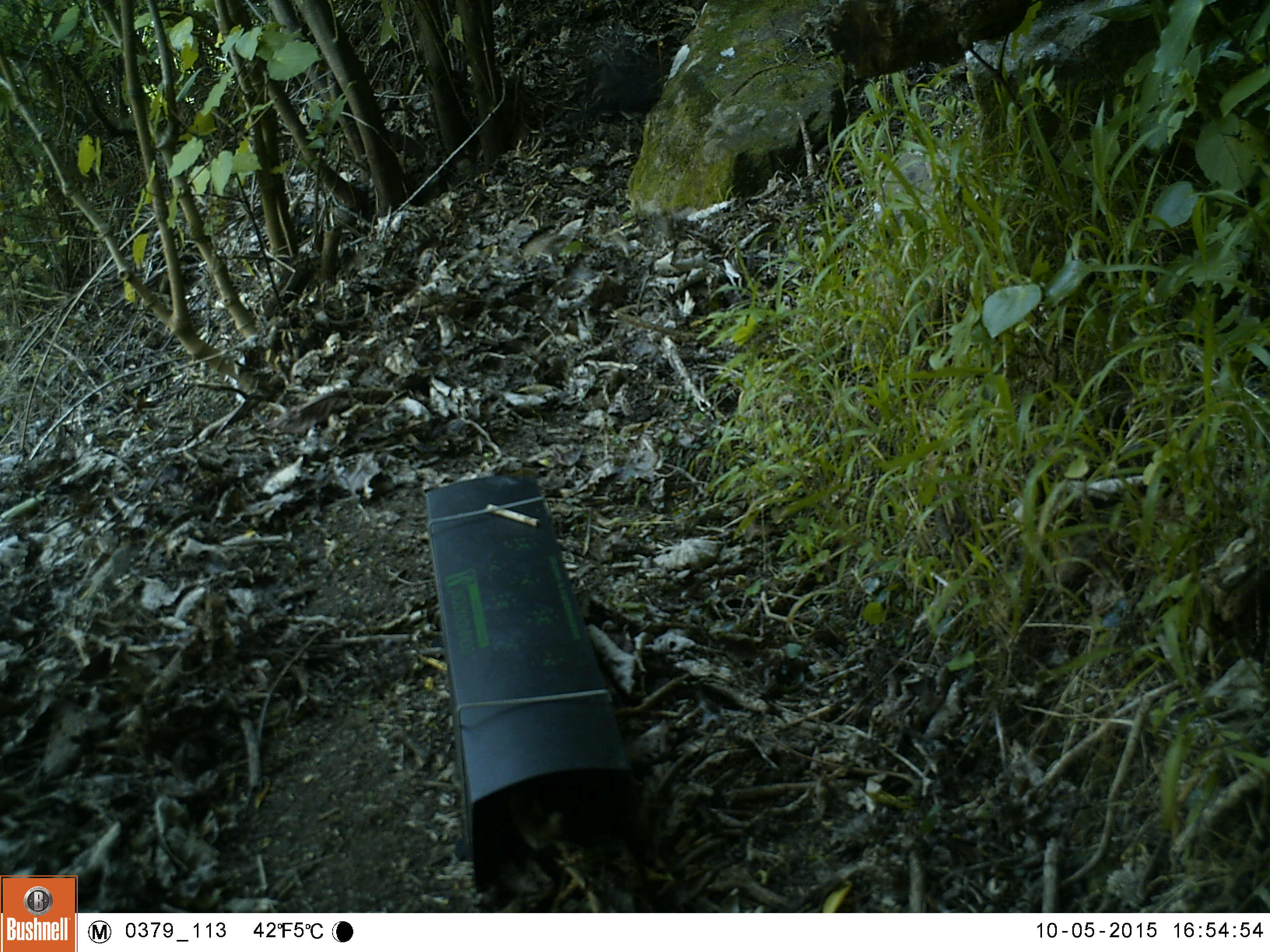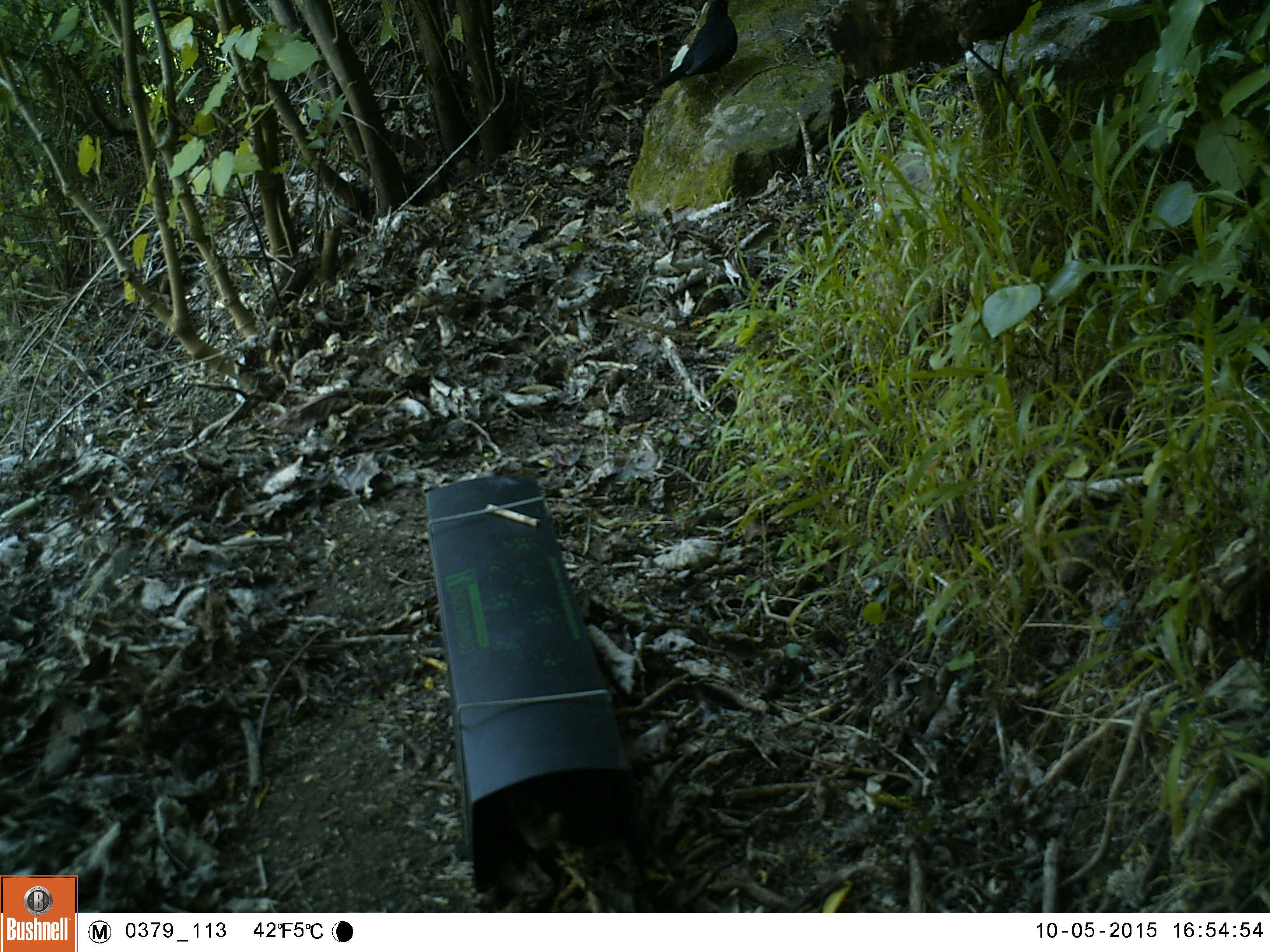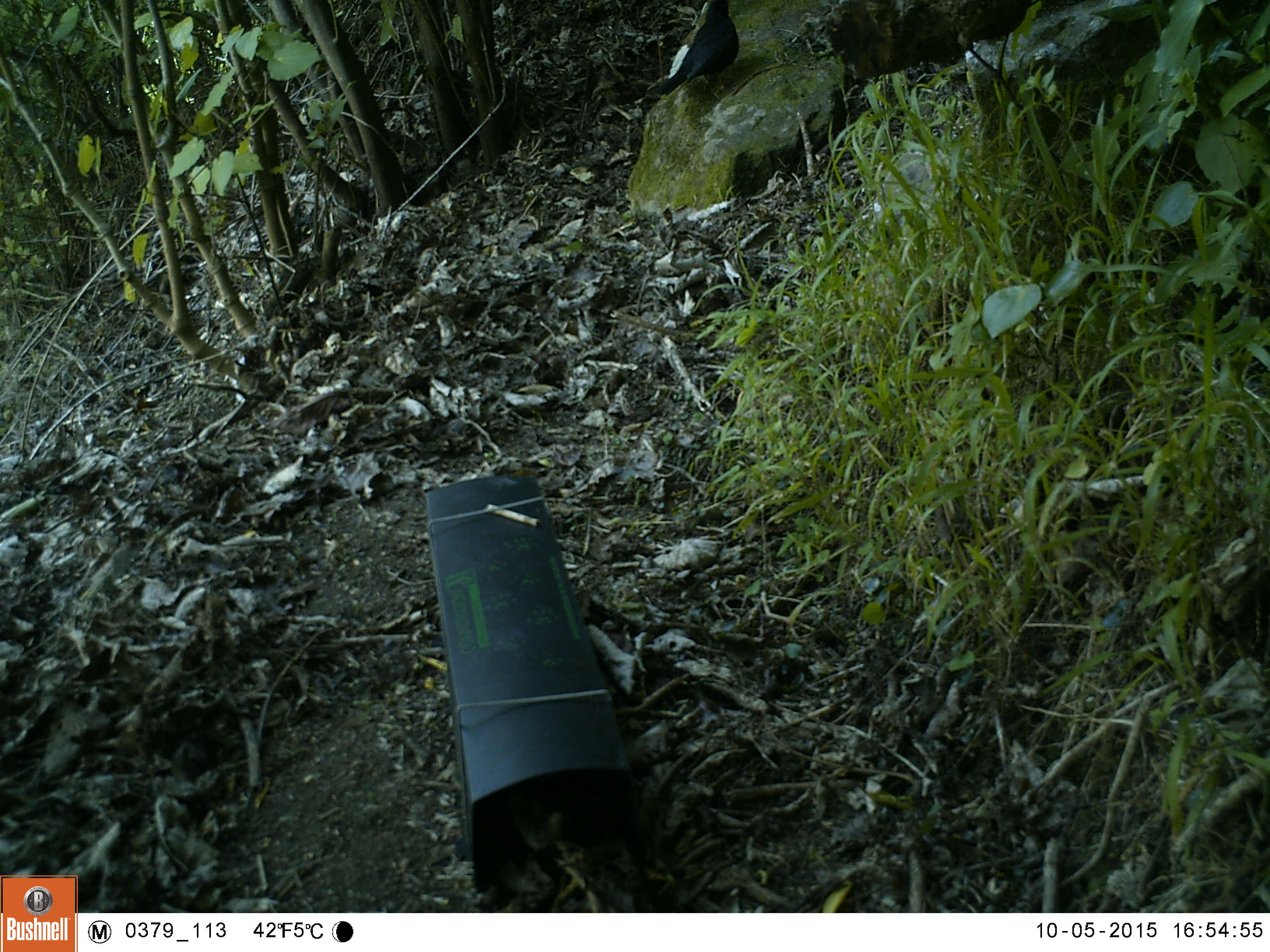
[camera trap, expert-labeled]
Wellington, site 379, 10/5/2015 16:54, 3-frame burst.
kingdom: Animalia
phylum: Chordata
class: Aves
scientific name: Aves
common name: bird